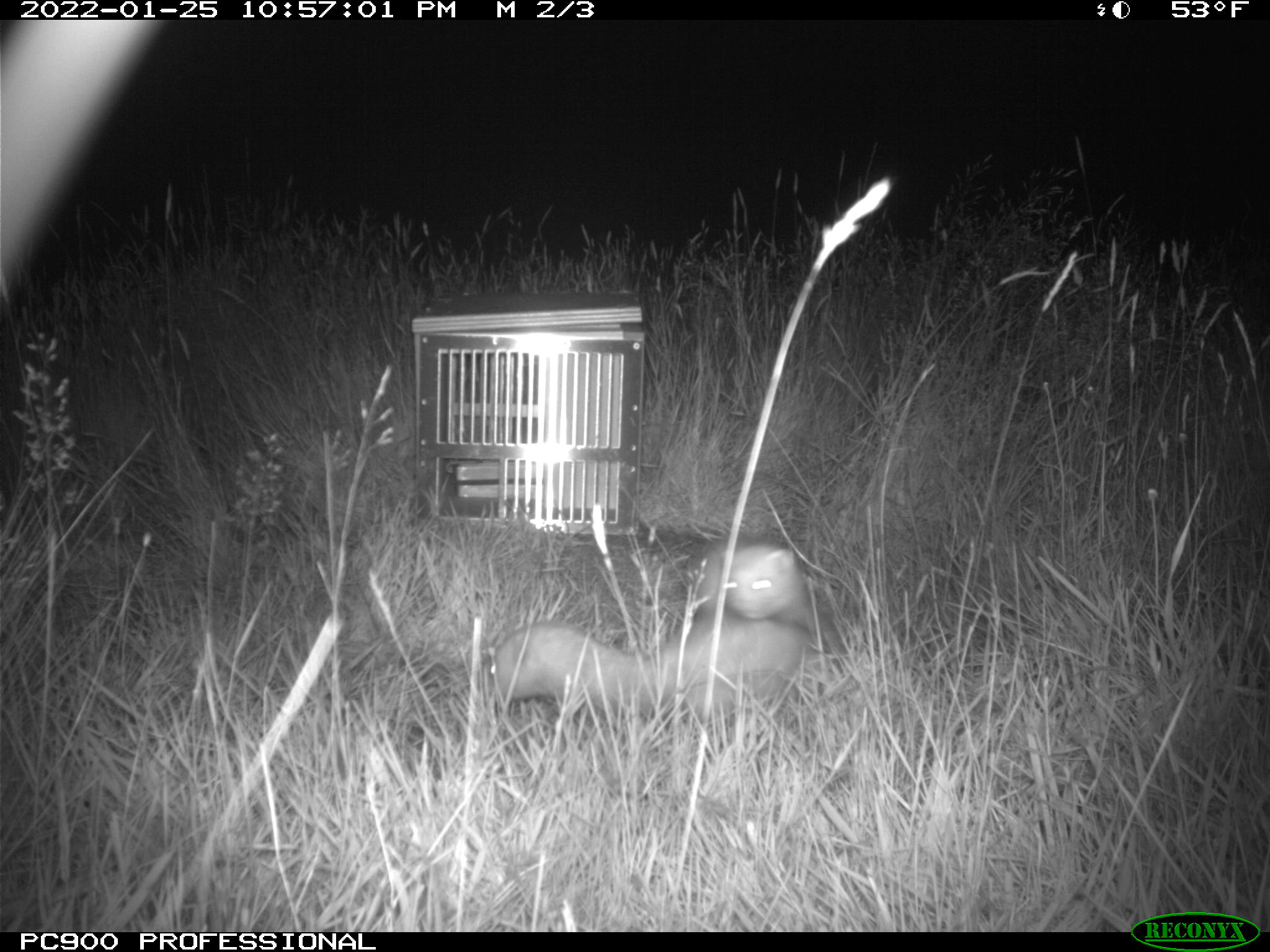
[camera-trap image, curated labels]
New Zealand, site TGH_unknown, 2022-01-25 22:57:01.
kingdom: Animalia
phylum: Chordata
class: Mammalia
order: Carnivora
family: Mustelidae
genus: Mustela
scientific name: Mustela furo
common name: ferret